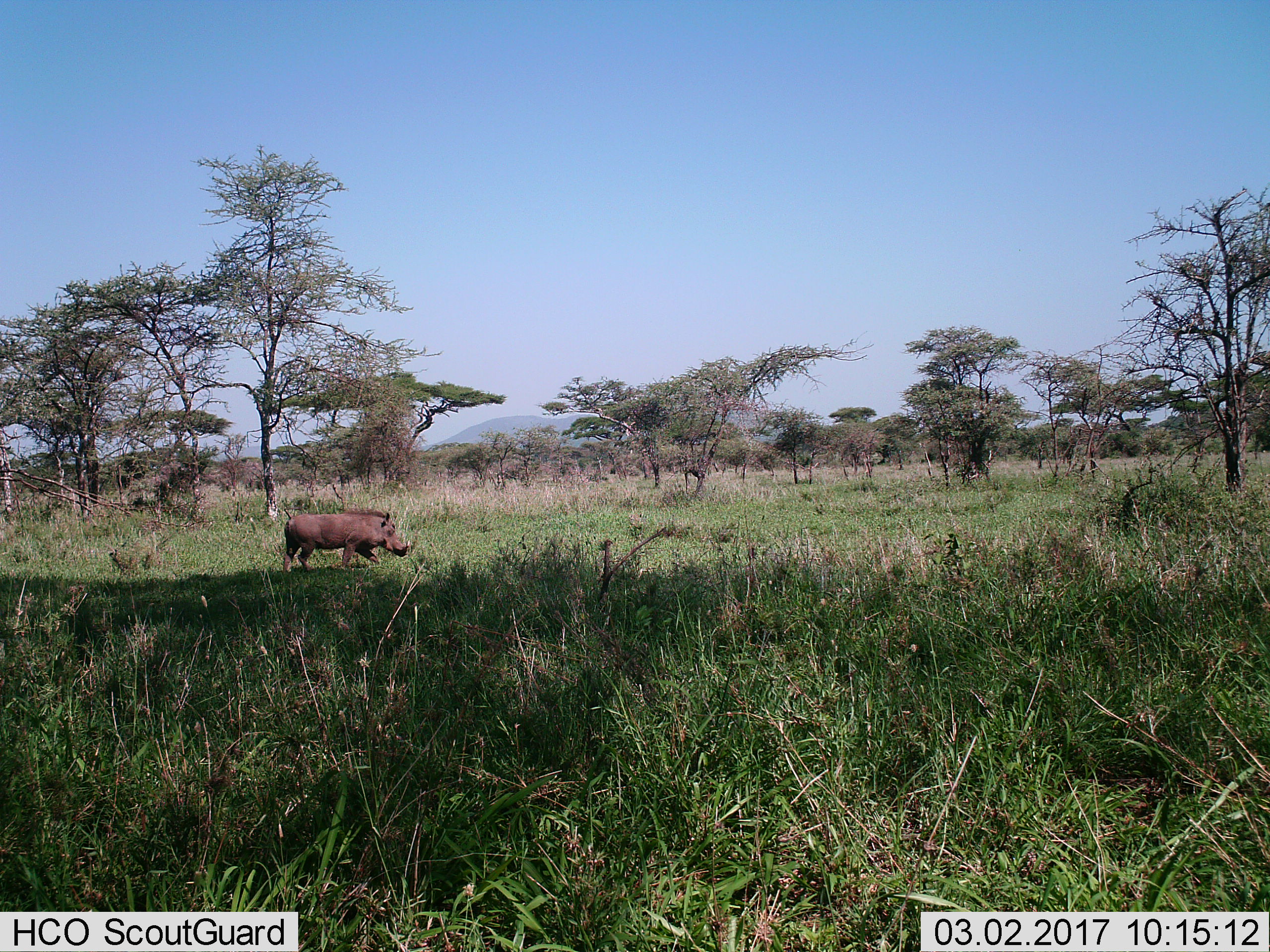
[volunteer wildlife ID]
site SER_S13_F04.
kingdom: Animalia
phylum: Chordata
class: Mammalia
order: Artiodactyla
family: Suidae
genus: Phacochoerus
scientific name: Phacochoerus africanus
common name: warthog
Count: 1.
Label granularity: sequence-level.